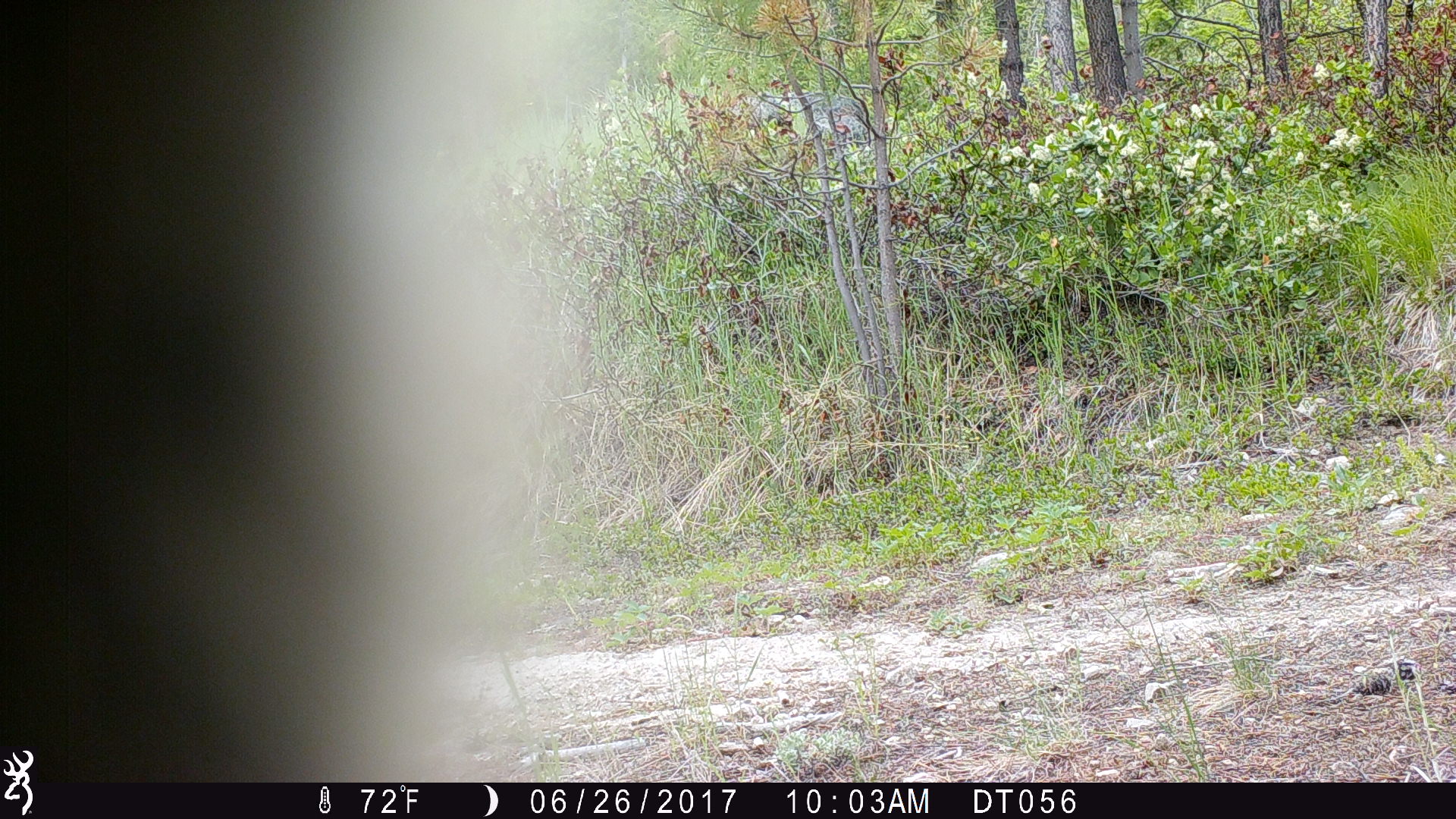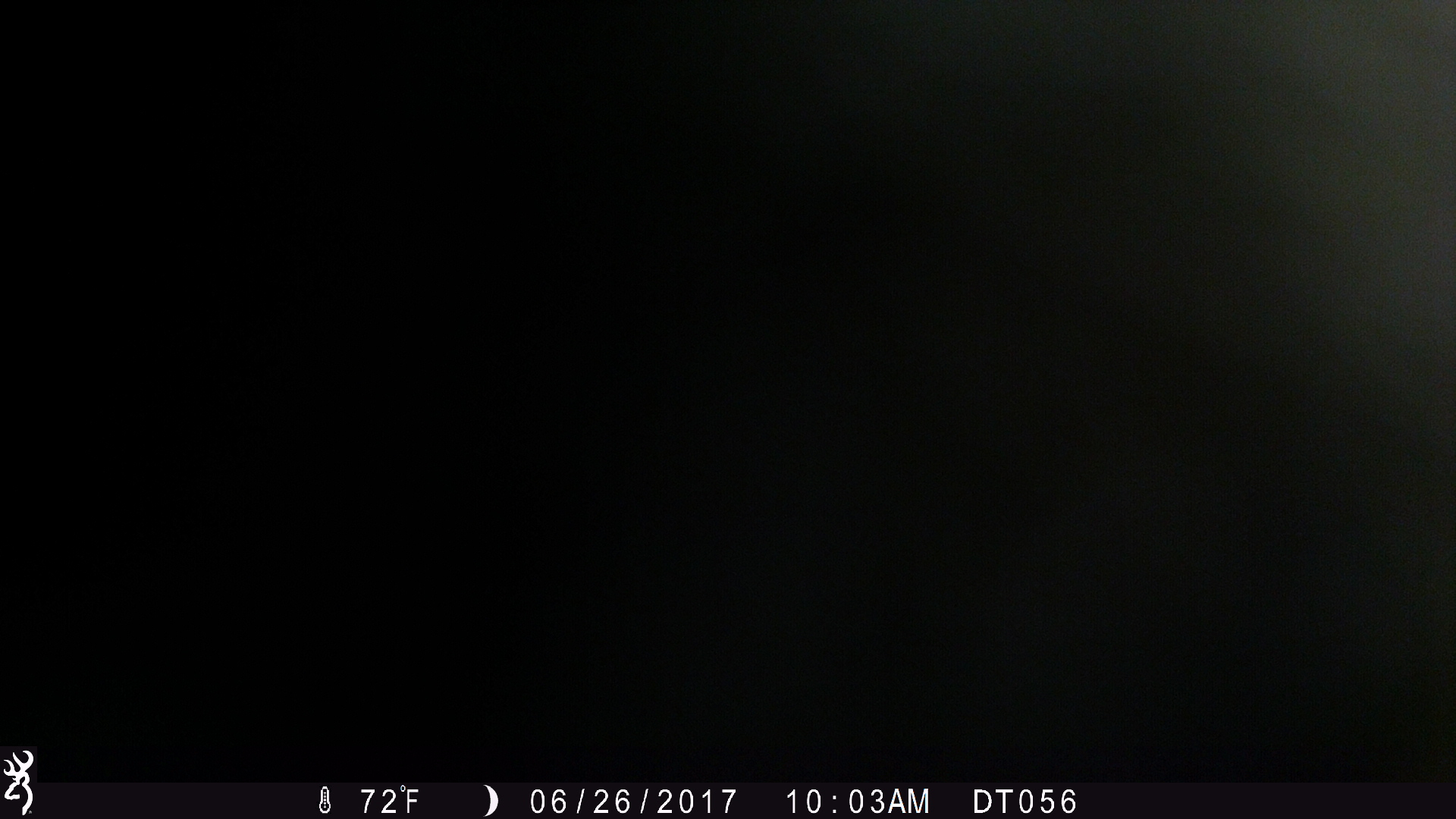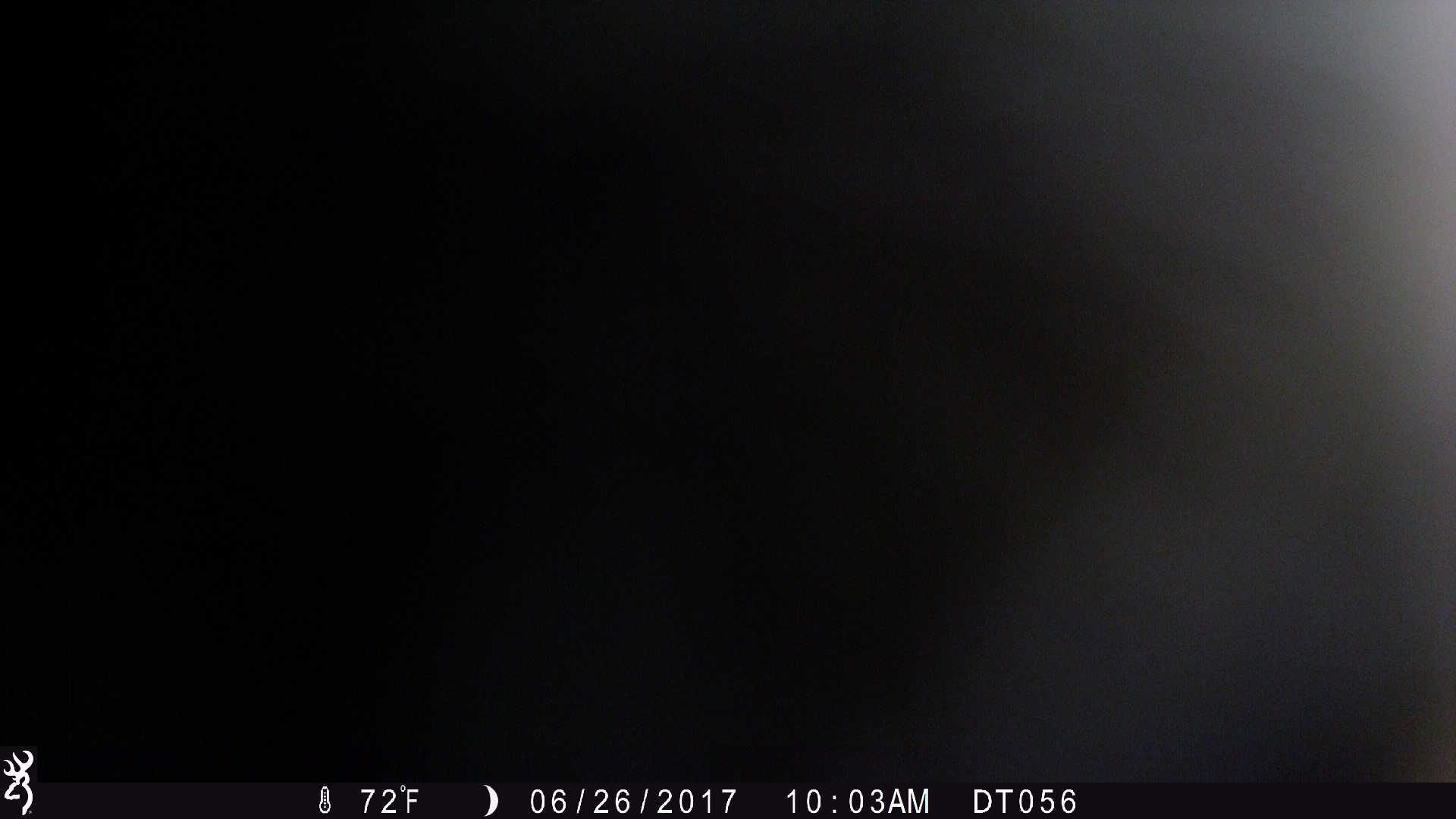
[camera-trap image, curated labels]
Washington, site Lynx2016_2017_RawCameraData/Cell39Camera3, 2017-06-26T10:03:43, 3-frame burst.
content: unidentified animal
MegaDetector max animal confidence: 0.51